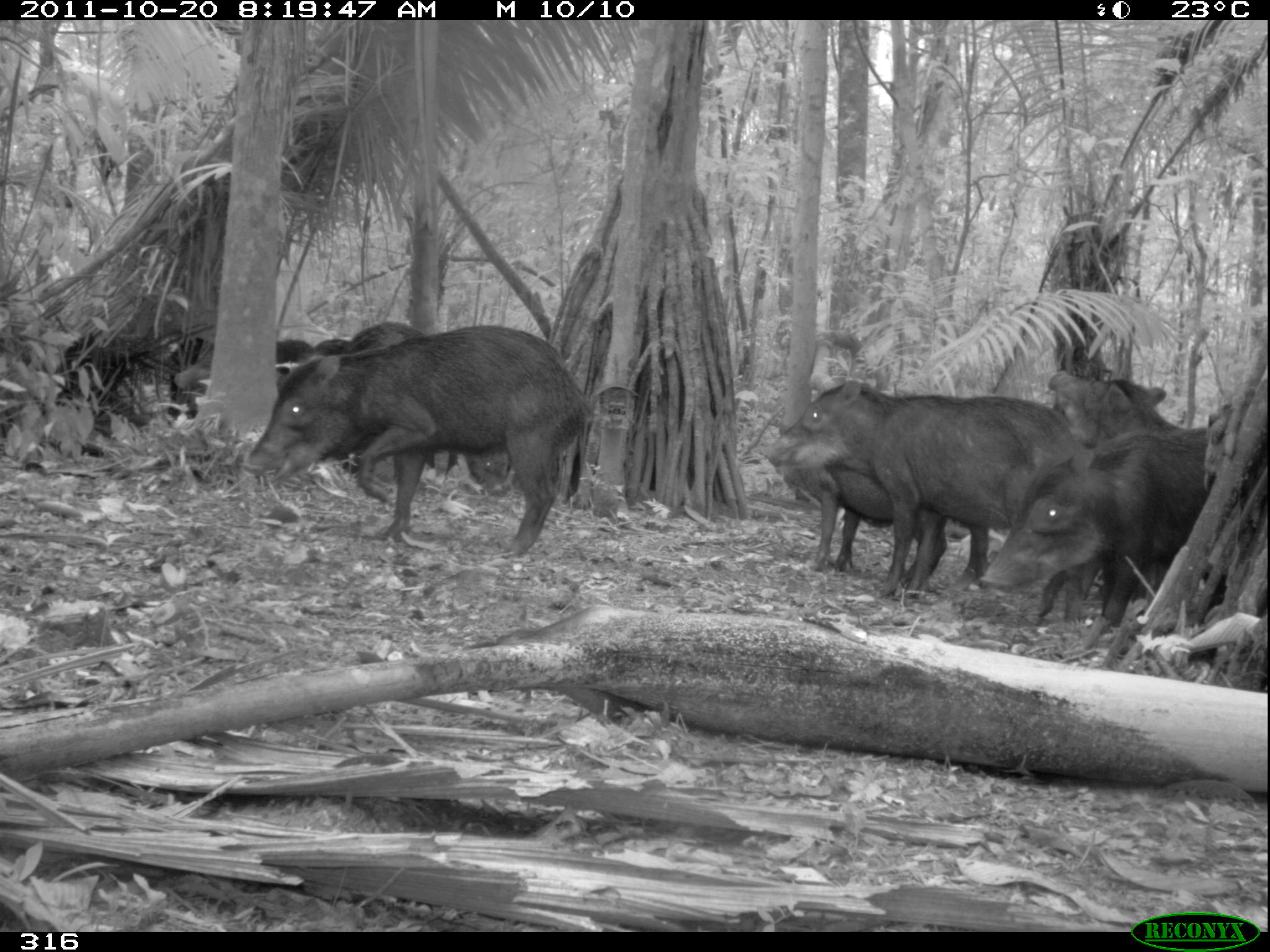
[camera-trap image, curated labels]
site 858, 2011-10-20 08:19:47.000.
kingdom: Animalia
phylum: Chordata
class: Mammalia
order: Artiodactyla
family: Tayassuidae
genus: Tayassu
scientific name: Tayassu pecari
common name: white-lipped peccary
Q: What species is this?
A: Tayassu pecari (white-lipped peccary).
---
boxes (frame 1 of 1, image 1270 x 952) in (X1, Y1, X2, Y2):
tayassu pecari: (239, 323, 593, 555); (770, 376, 1085, 619); (976, 424, 1232, 663); (779, 422, 989, 589); (319, 320, 460, 478); (99, 334, 212, 422); (172, 337, 312, 395); (1077, 372, 1181, 449)